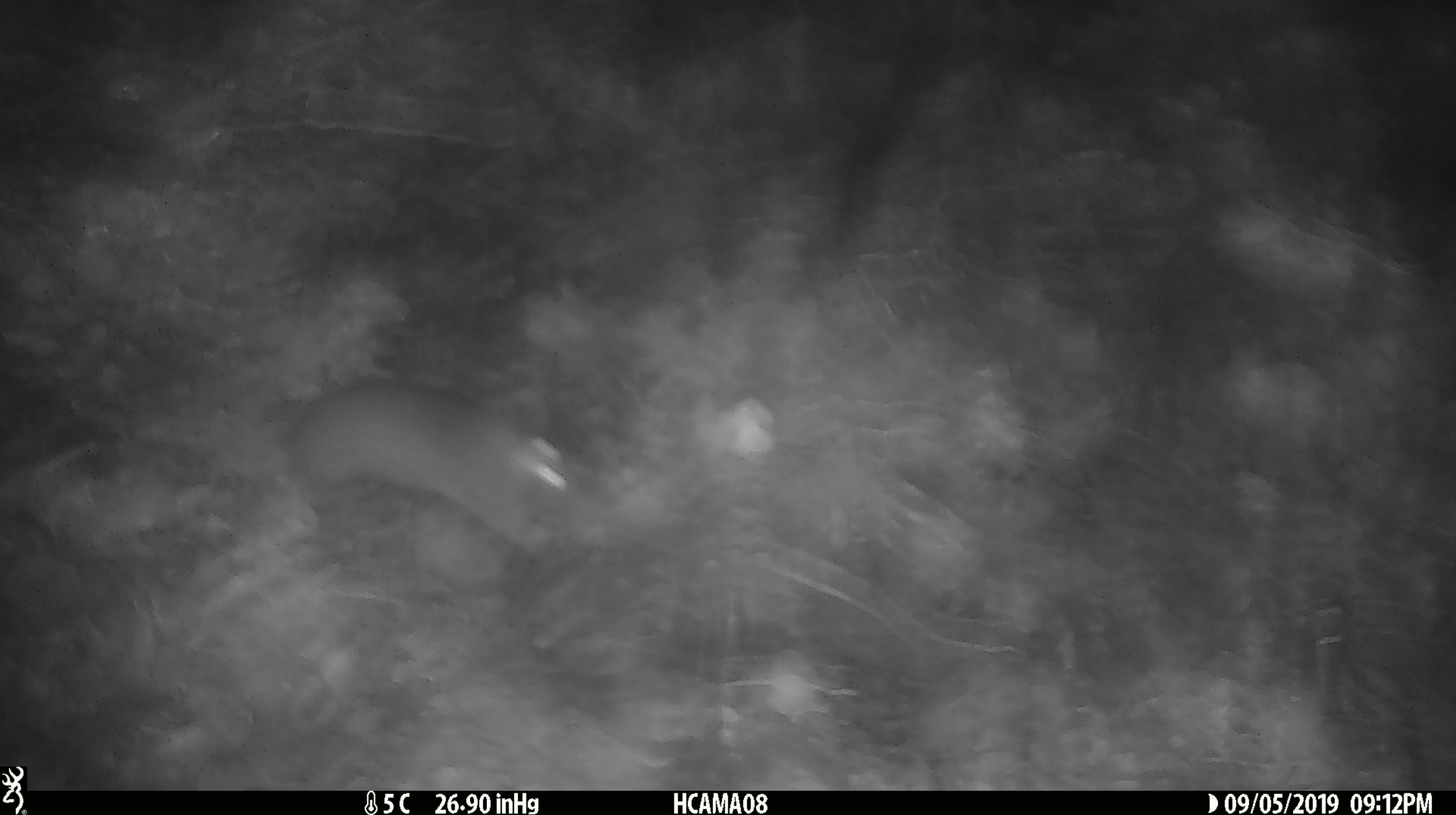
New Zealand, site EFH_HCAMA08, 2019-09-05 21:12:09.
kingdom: Animalia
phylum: Chordata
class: Mammalia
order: Rodentia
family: Muridae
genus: Mus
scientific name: Mus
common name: mouse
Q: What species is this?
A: Mouse (Mus).